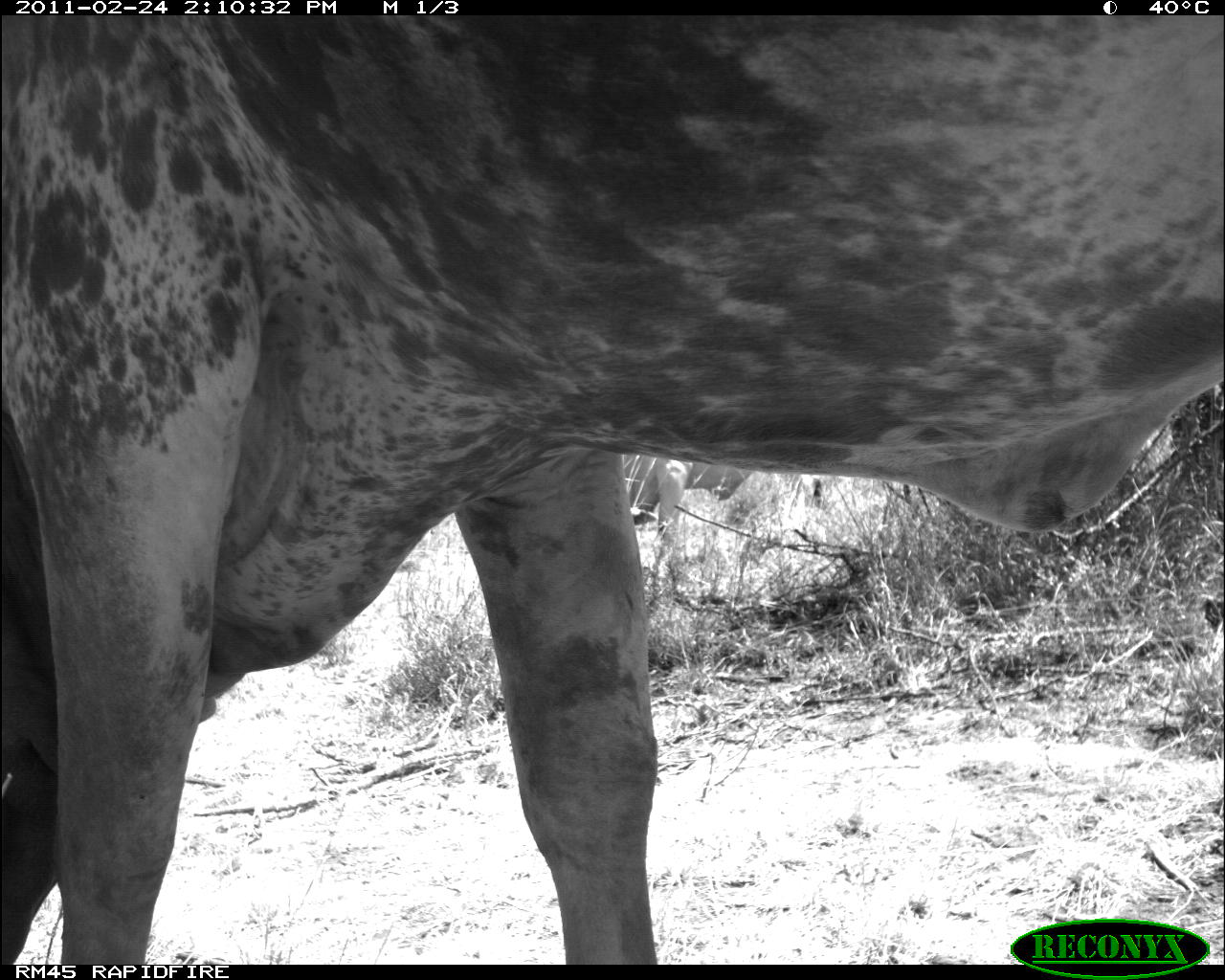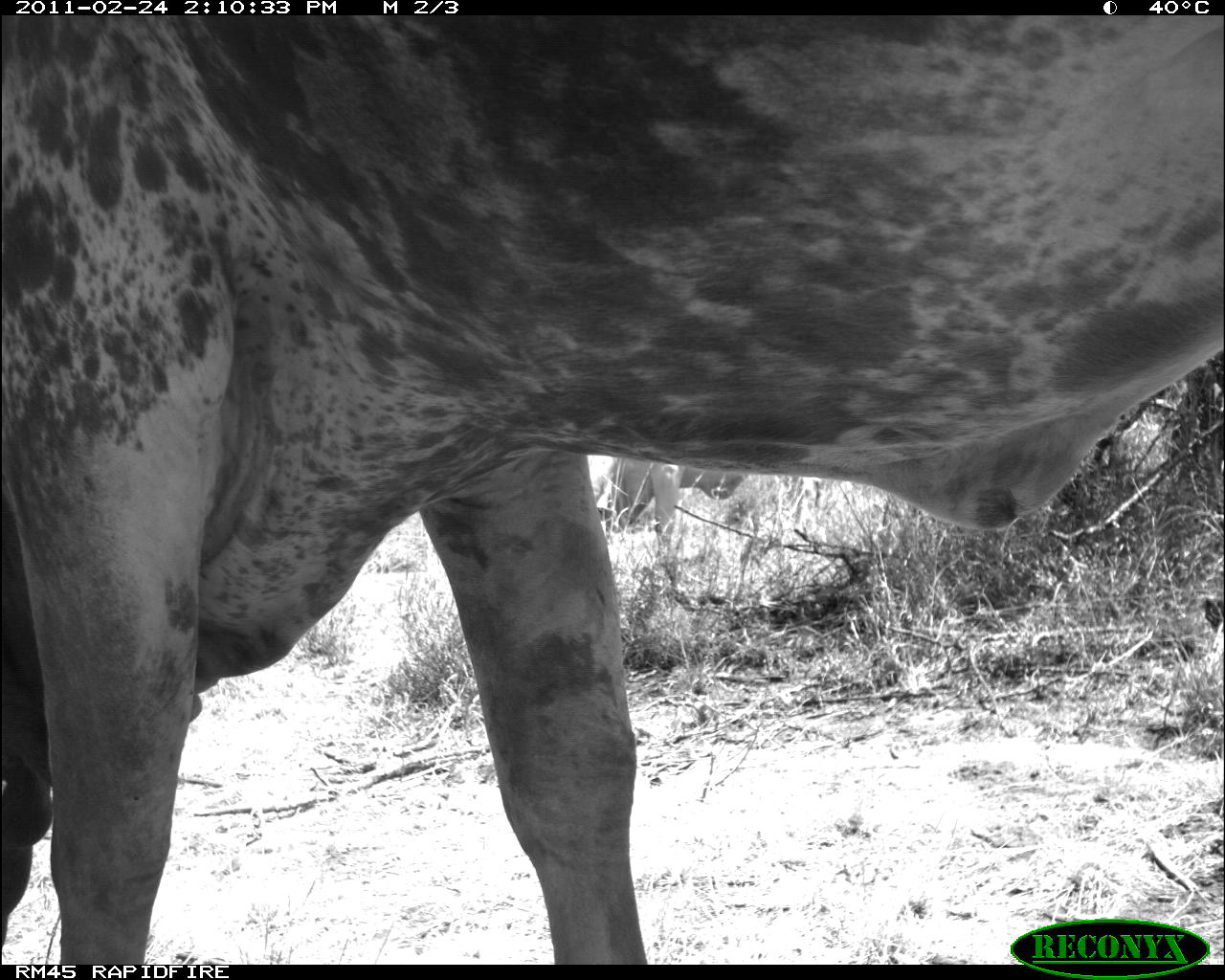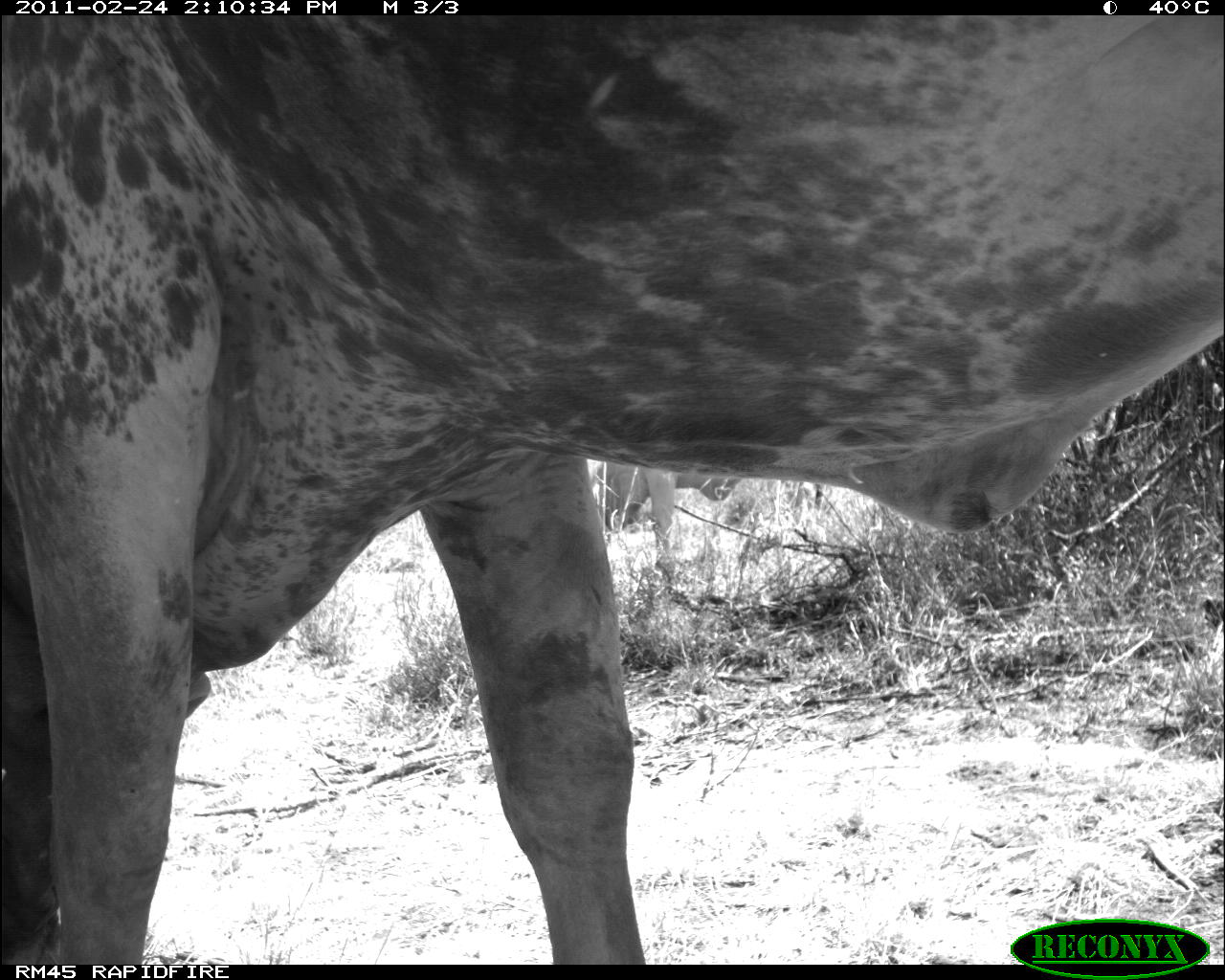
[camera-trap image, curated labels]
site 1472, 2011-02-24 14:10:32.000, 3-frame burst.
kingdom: Animalia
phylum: Chordata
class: Mammalia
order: Artiodactyla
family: Bovidae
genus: Bos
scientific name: Bos taurus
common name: domestic cattle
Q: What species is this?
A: Bos taurus (domestic cattle).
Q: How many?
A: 2.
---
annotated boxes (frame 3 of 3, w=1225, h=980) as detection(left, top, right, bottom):
bos taurus: detection(1, 16, 1219, 964); detection(586, 457, 742, 572)